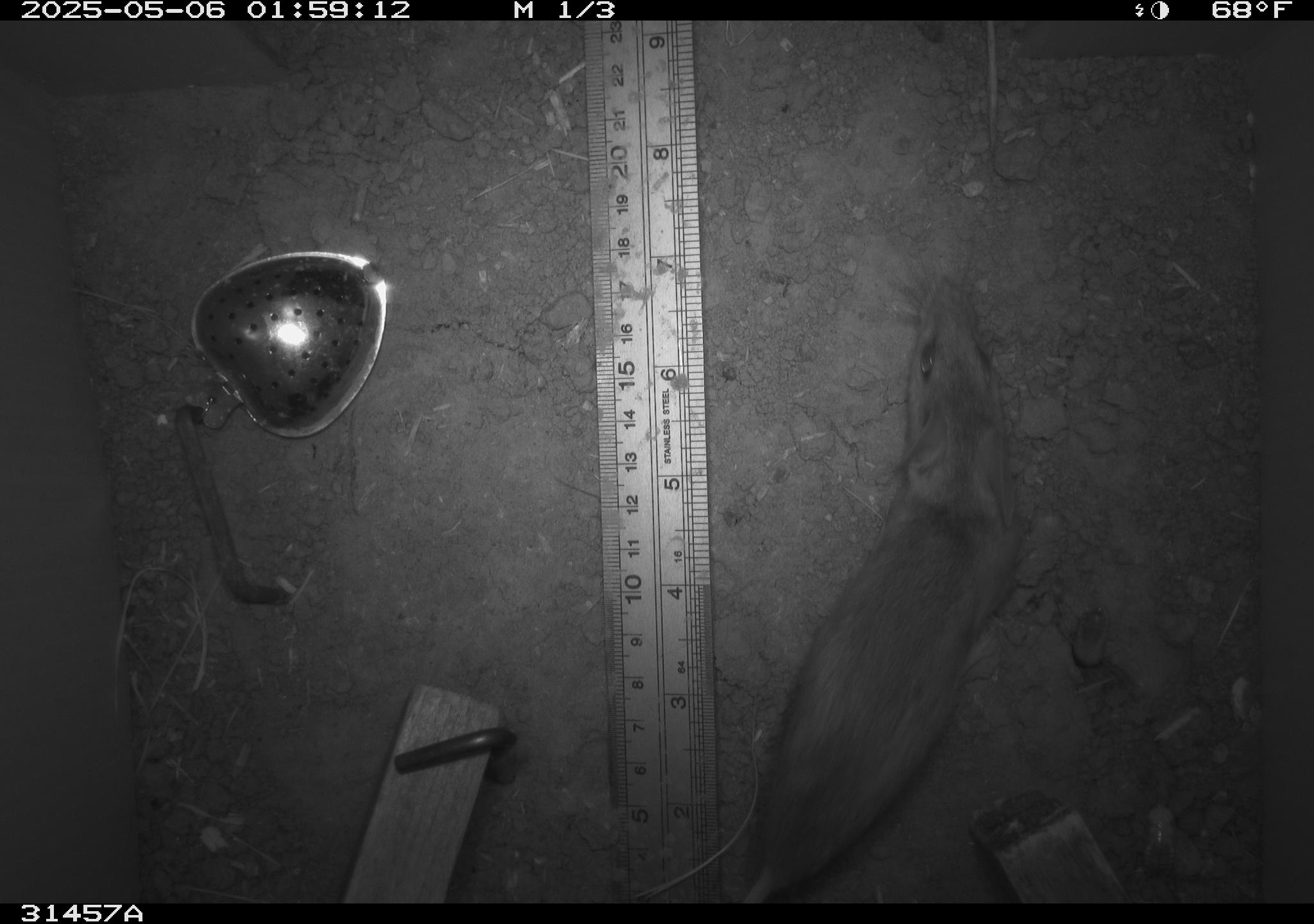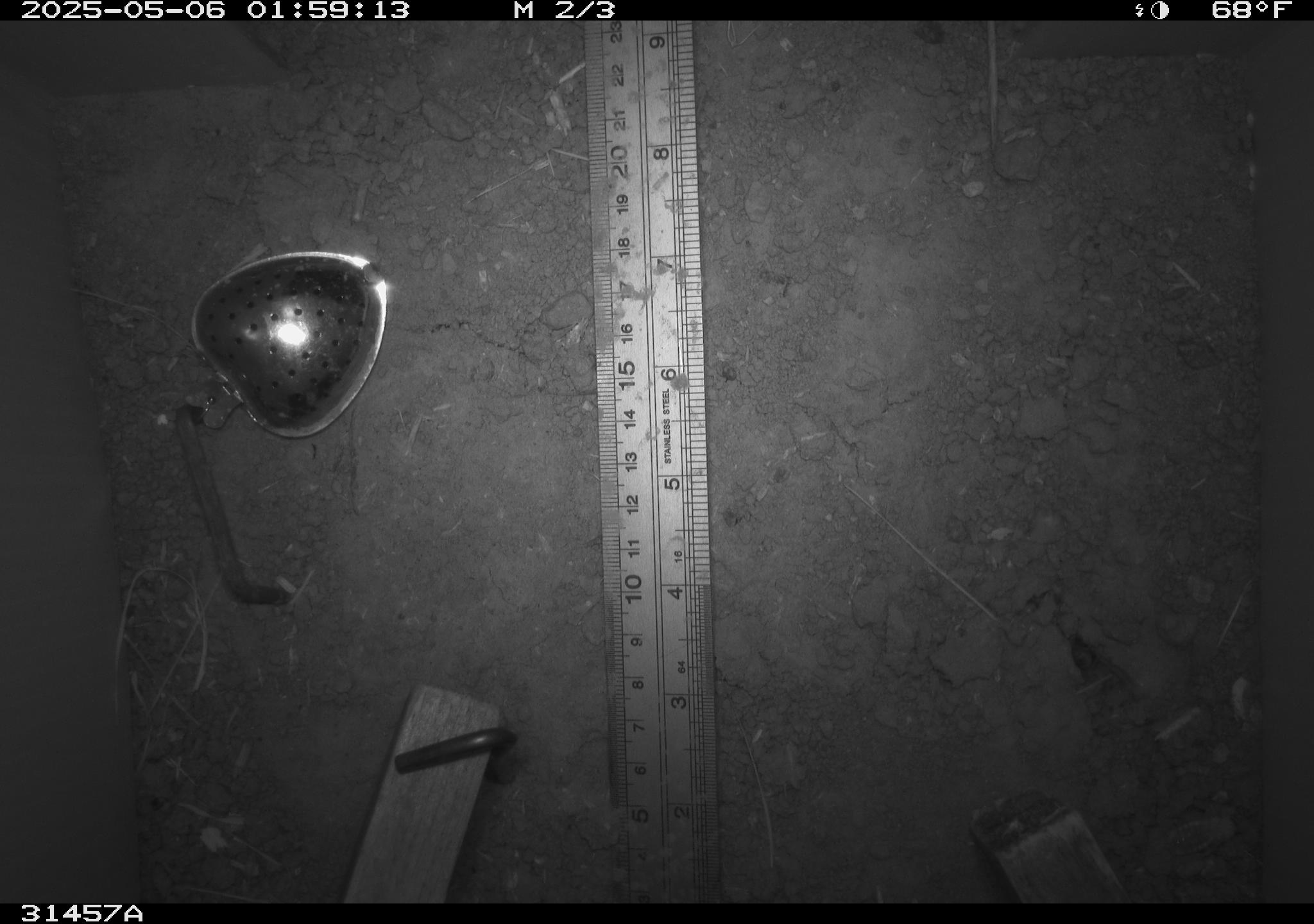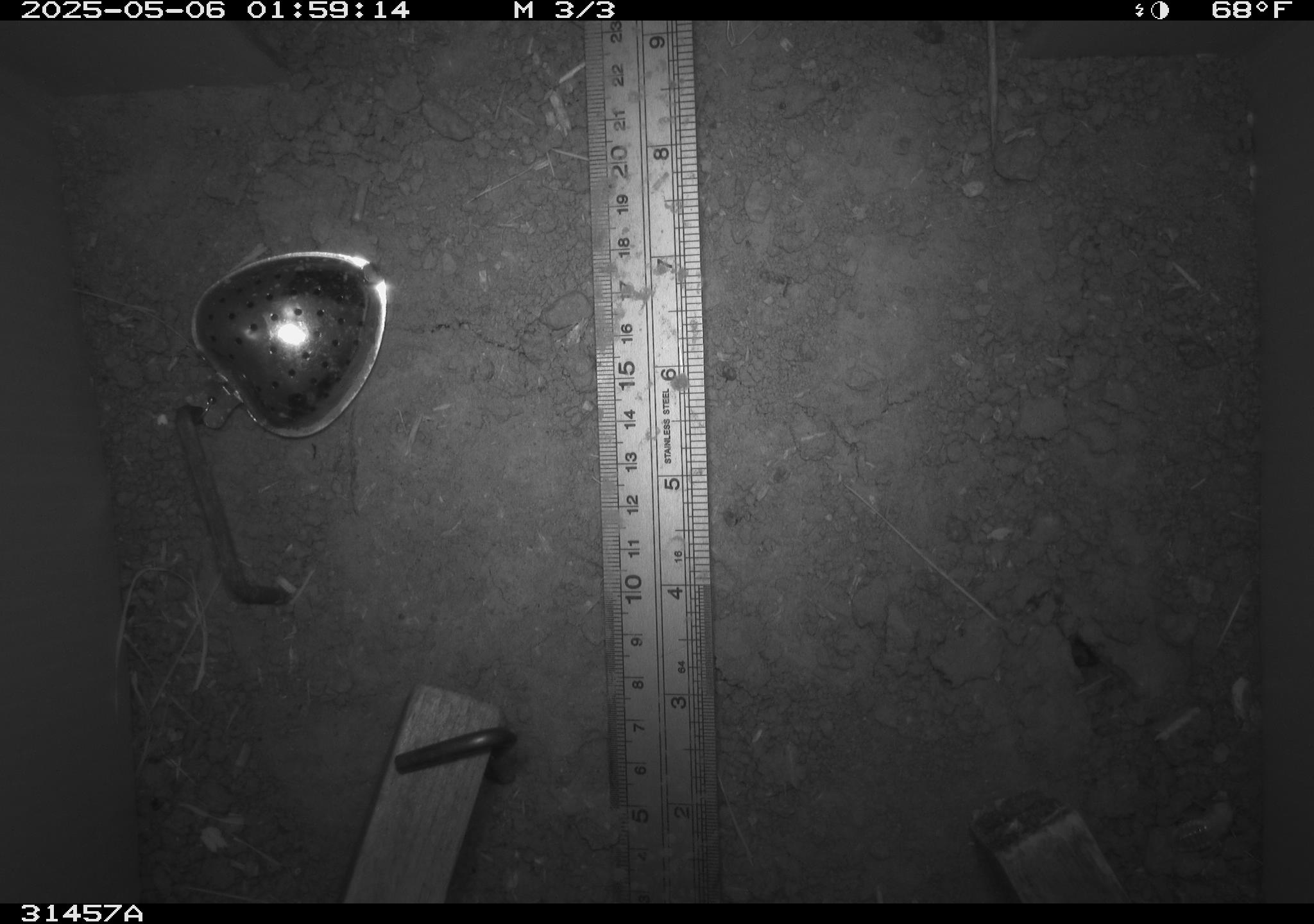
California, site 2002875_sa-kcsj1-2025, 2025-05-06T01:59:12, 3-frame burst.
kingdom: Animalia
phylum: Chordata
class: Mammalia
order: Rodentia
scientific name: Rodentia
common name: rodent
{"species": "rodent (Rodentia)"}